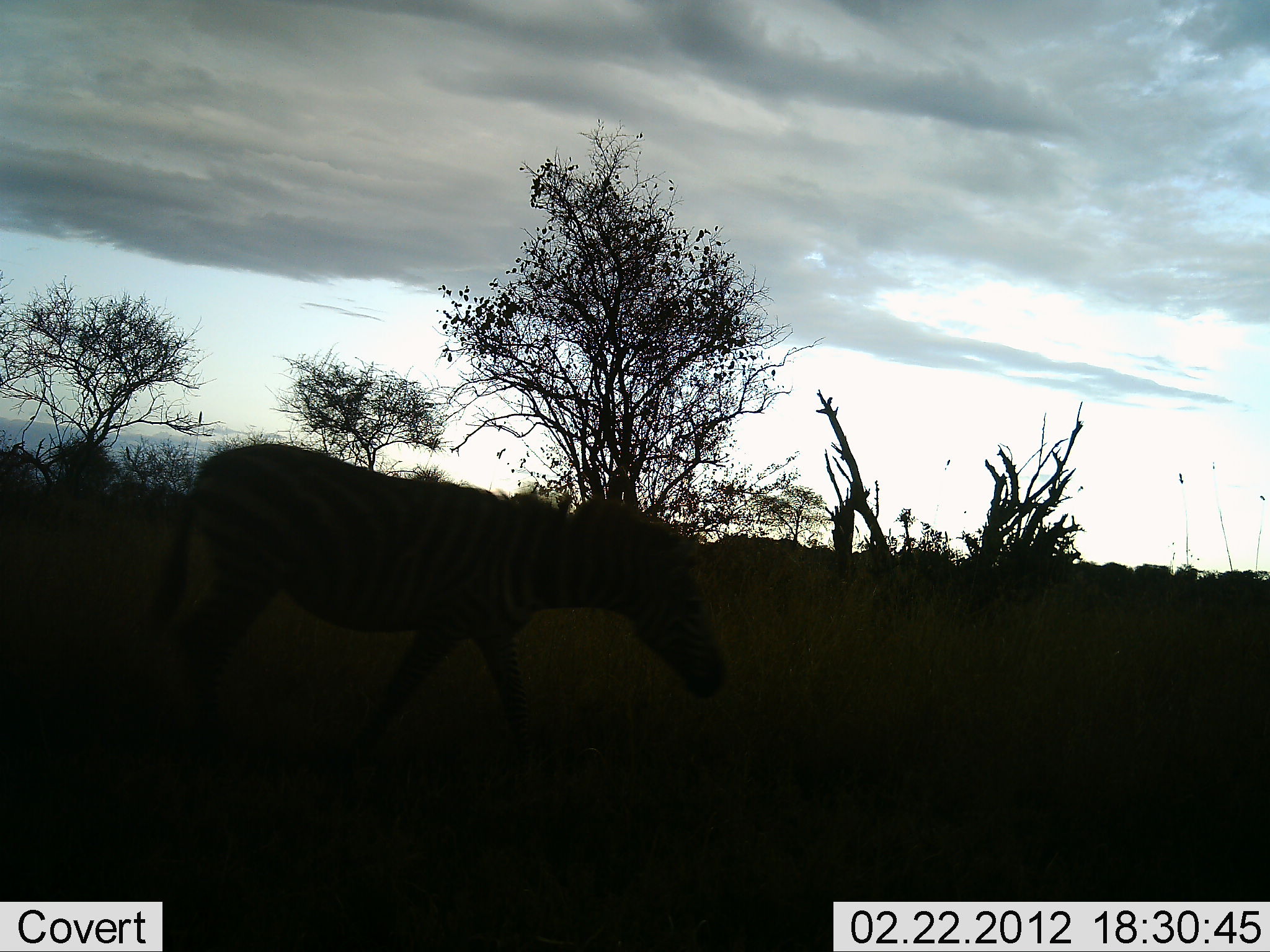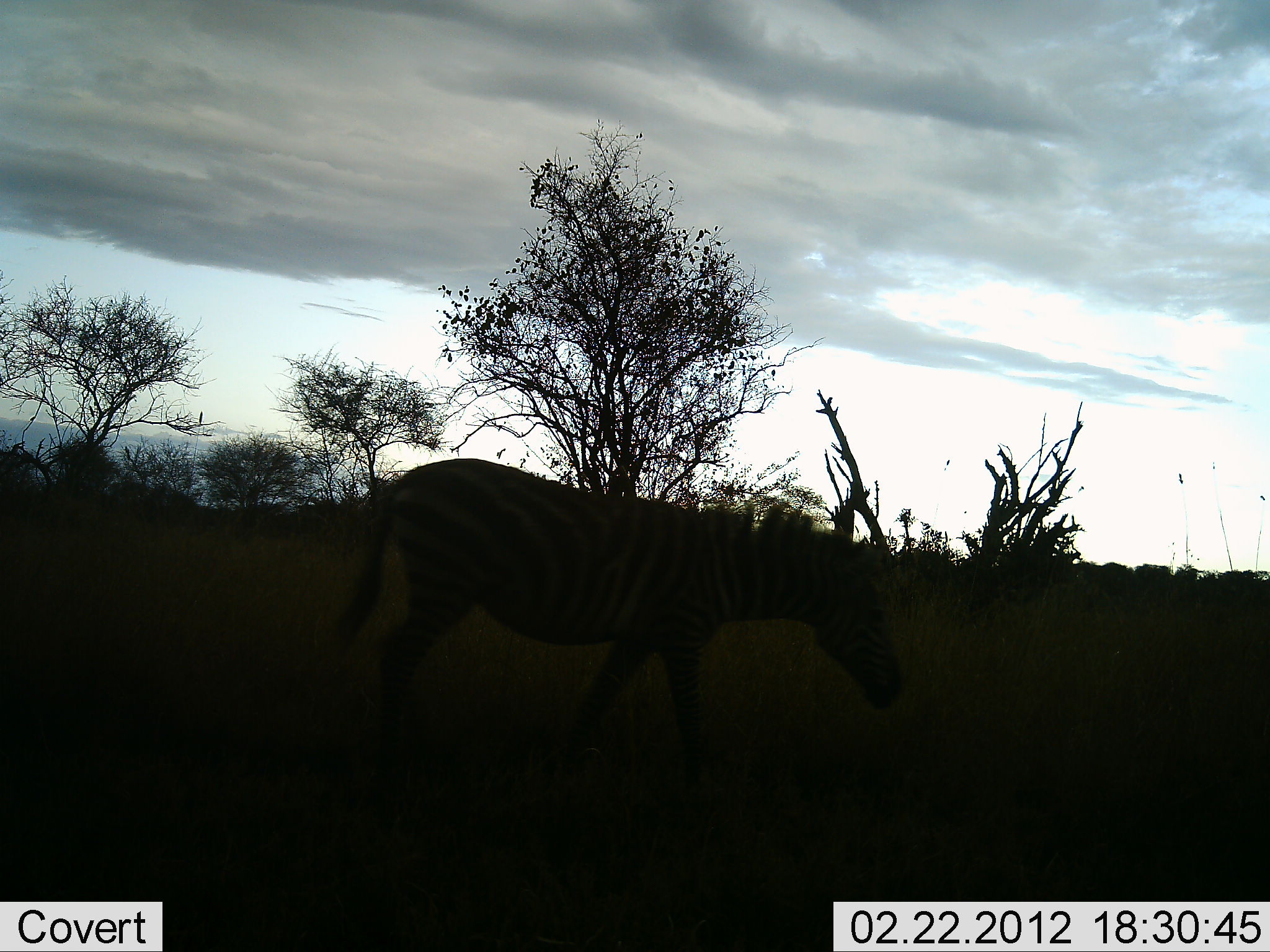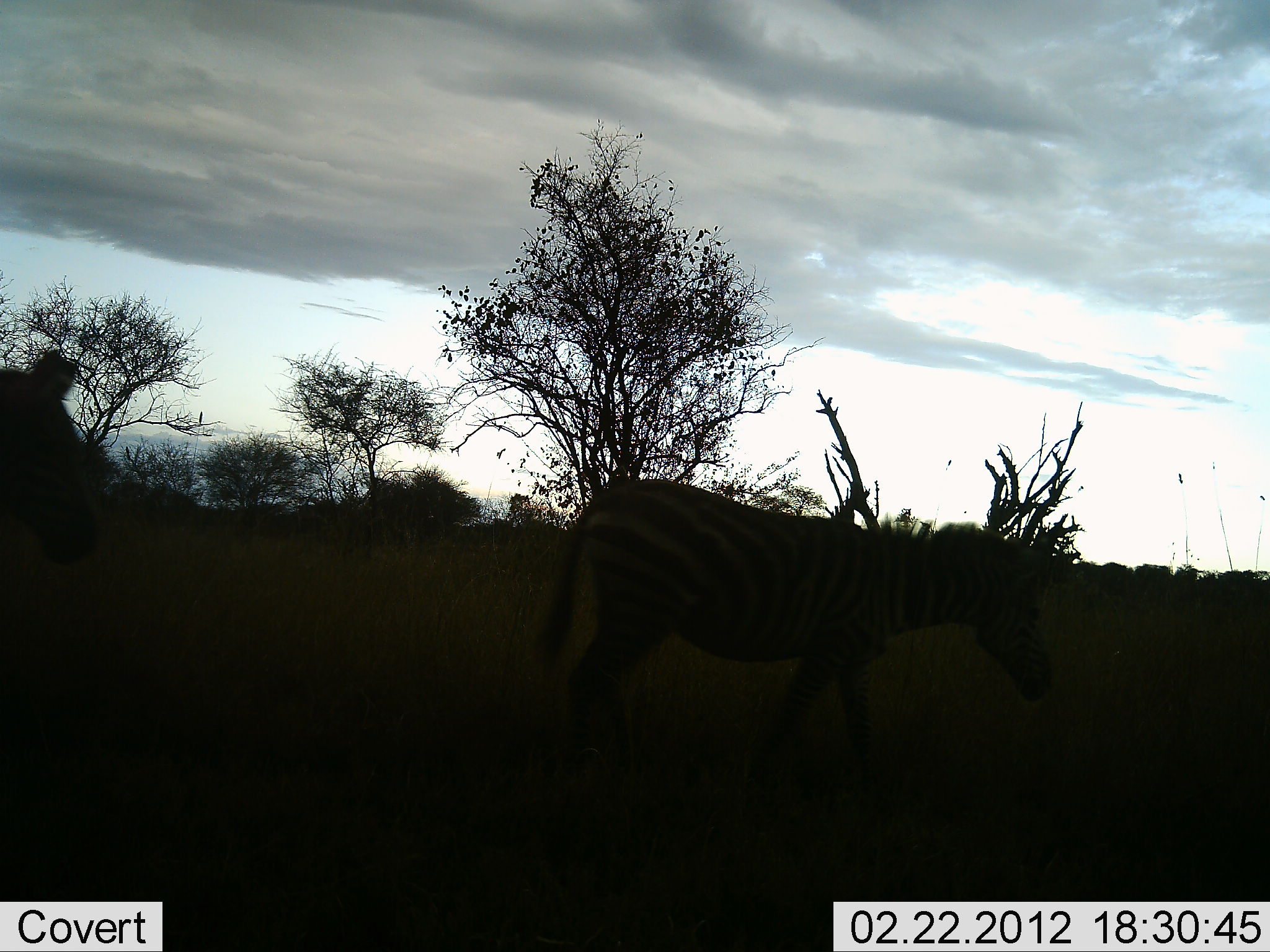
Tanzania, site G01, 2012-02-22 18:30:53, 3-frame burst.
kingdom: Animalia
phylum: Chordata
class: Mammalia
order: Perissodactyla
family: Equidae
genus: Equus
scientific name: Equus quagga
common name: plains zebra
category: zebra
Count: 2.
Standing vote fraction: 0%.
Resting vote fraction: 0%.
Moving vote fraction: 100%.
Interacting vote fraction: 0%.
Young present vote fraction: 0%.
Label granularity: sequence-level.